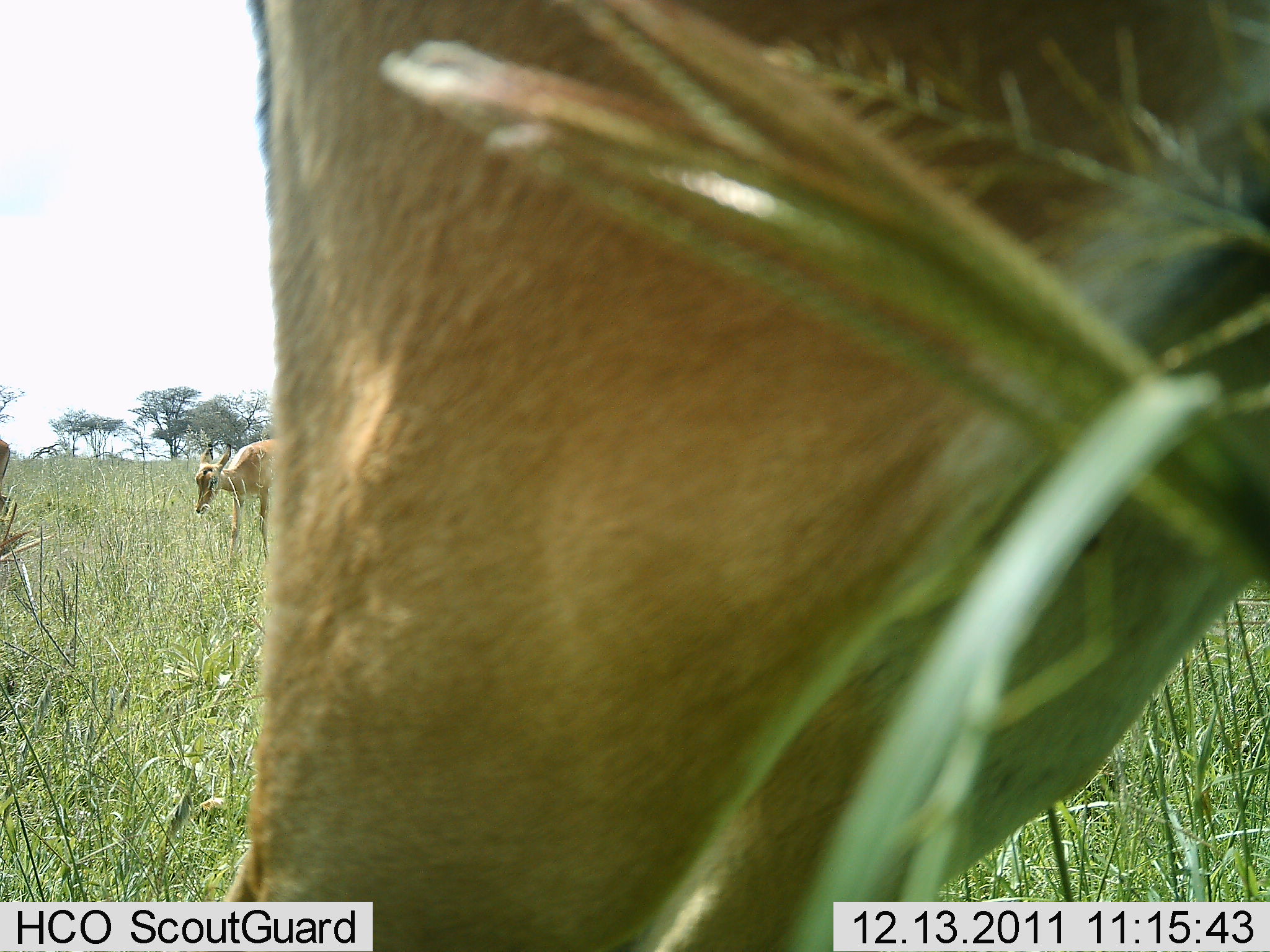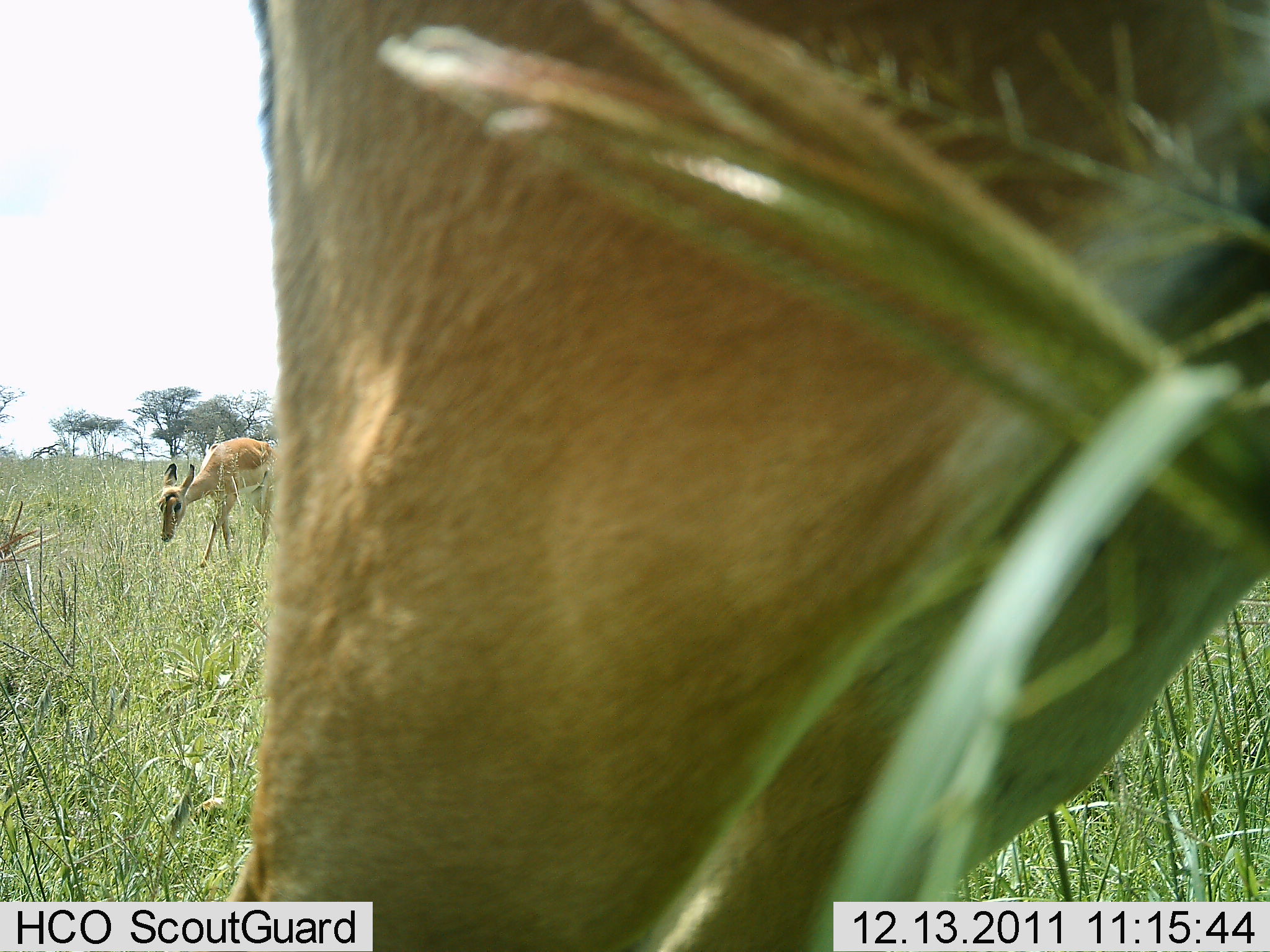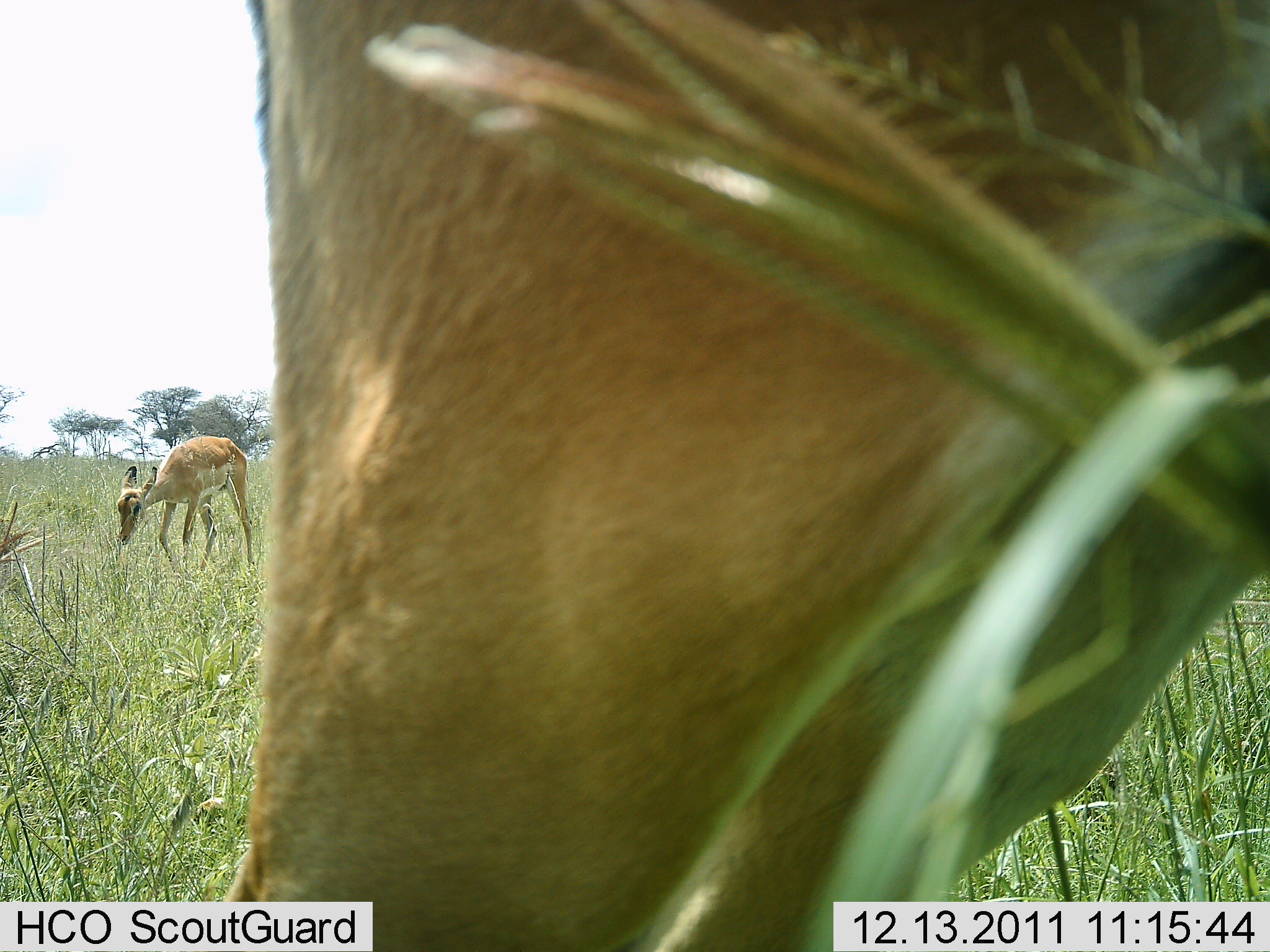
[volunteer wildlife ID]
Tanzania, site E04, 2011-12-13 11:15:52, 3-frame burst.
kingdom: Animalia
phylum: Chordata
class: Mammalia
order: Artiodactyla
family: Bovidae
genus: Nanger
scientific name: Nanger granti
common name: grant's gazelle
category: gazellegrants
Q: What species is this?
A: Gazellegrants (grant's gazelle) (Nanger granti).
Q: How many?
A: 3.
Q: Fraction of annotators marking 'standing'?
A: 69%.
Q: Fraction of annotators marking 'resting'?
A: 0%.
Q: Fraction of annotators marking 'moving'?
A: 46%.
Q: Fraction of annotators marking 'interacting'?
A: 0%.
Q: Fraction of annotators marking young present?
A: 0%.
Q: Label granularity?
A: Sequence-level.